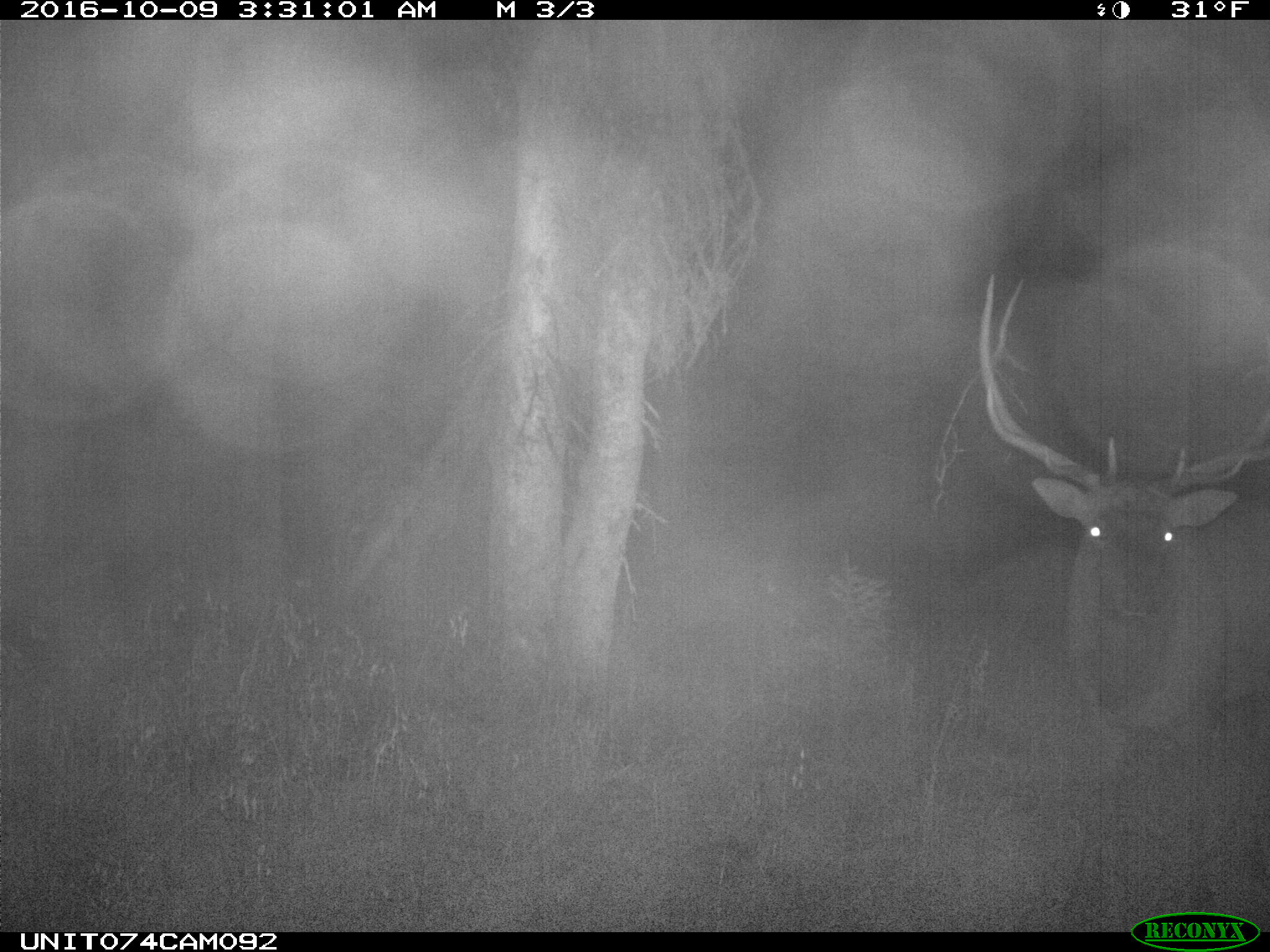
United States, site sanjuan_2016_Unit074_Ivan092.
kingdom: Animalia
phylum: Chordata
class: Mammalia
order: Artiodactyla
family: Cervidae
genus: Cervus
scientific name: Cervus elaphus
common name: red deer